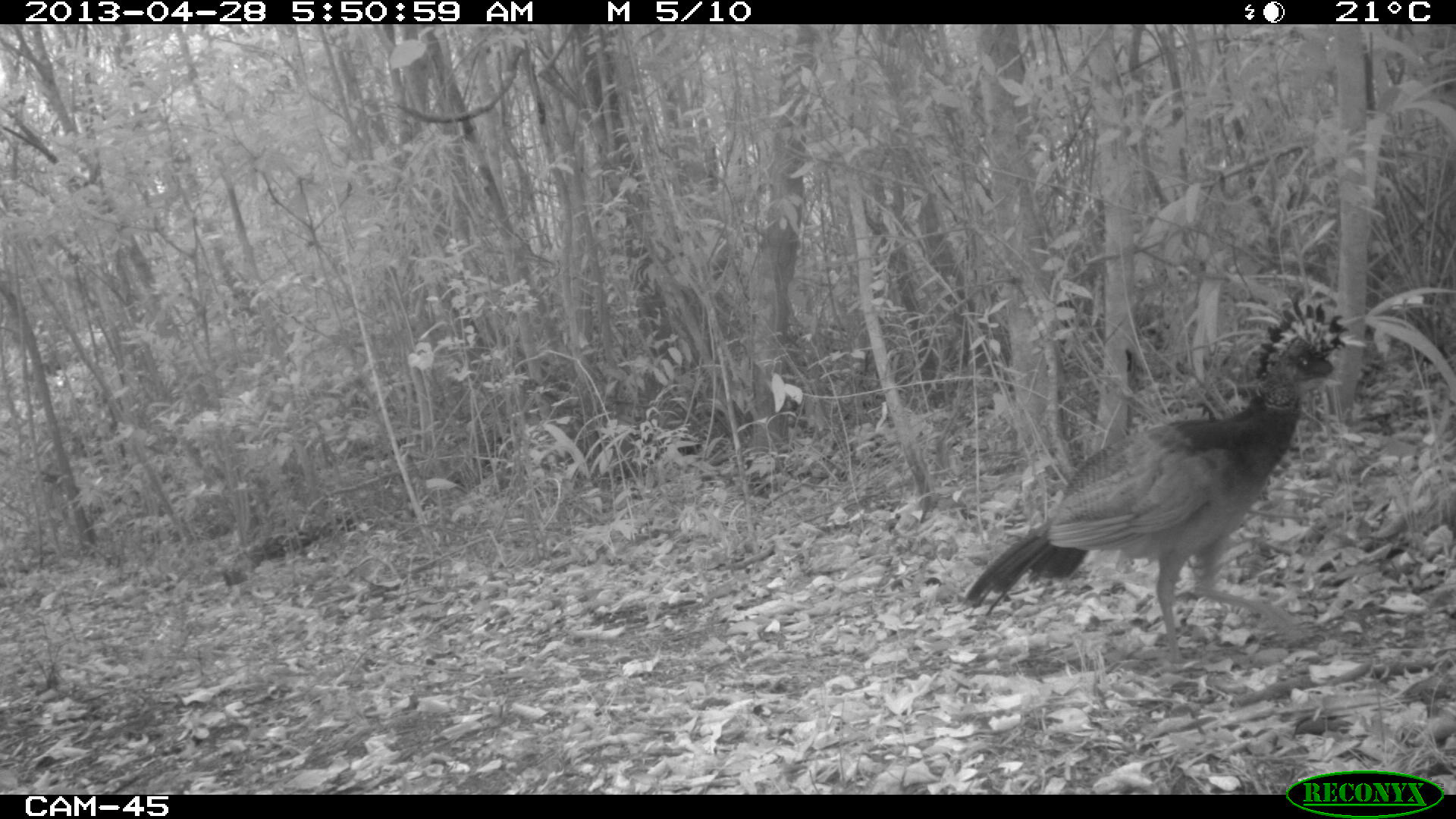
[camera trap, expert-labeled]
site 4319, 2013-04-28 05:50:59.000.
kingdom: Animalia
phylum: Chordata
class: Aves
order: Galliformes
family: Cracidae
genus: Crax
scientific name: Crax rubra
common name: great curassow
Crax rubra (great curassow), count 1, sex female.